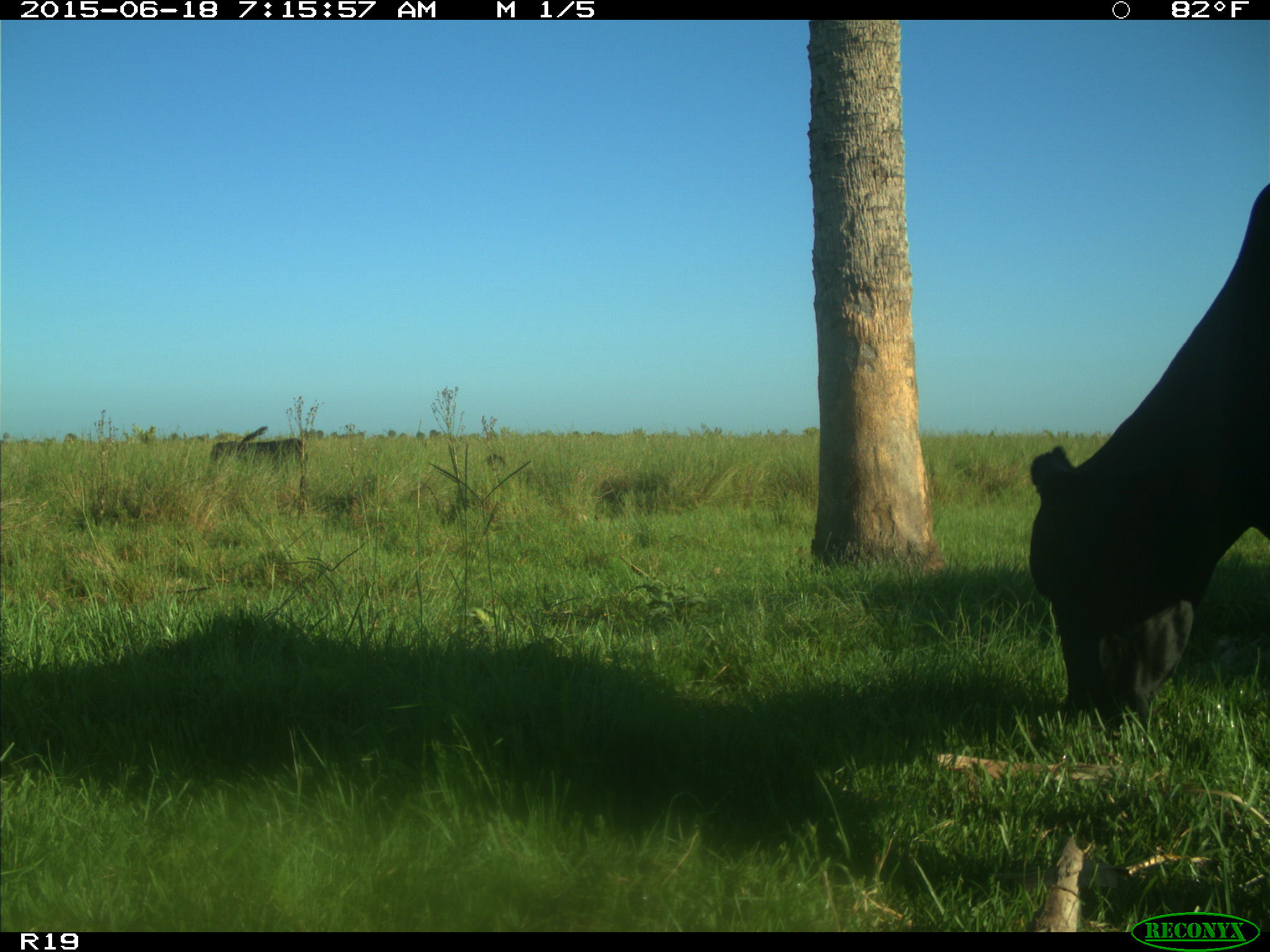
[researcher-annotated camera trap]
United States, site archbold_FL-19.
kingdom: Animalia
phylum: Chordata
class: Mammalia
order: Artiodactyla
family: Bovidae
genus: Bos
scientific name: Bos taurus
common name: domestic cow